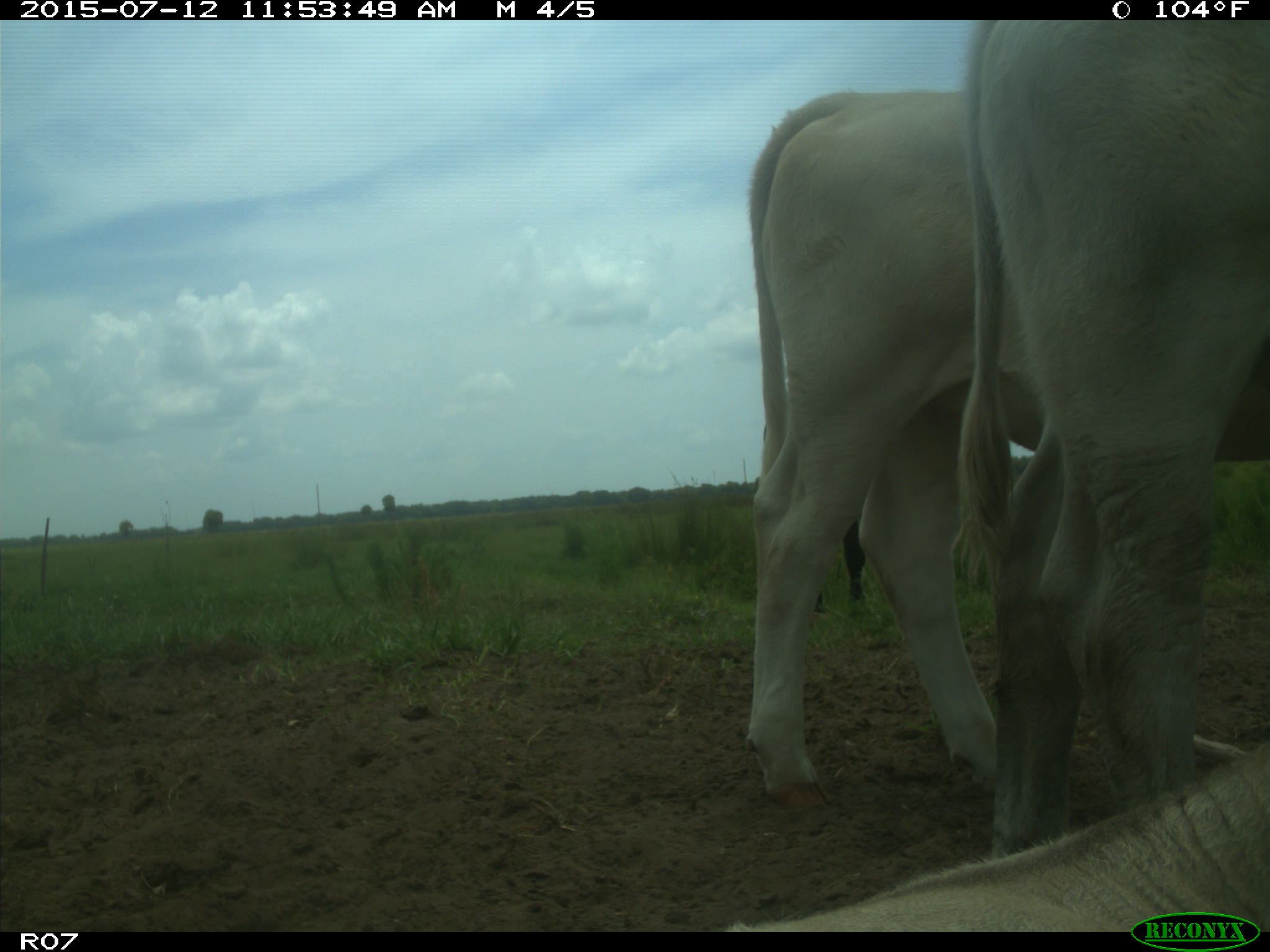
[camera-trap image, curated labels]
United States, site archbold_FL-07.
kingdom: Animalia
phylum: Chordata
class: Mammalia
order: Artiodactyla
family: Bovidae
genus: Bos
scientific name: Bos taurus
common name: domestic cow